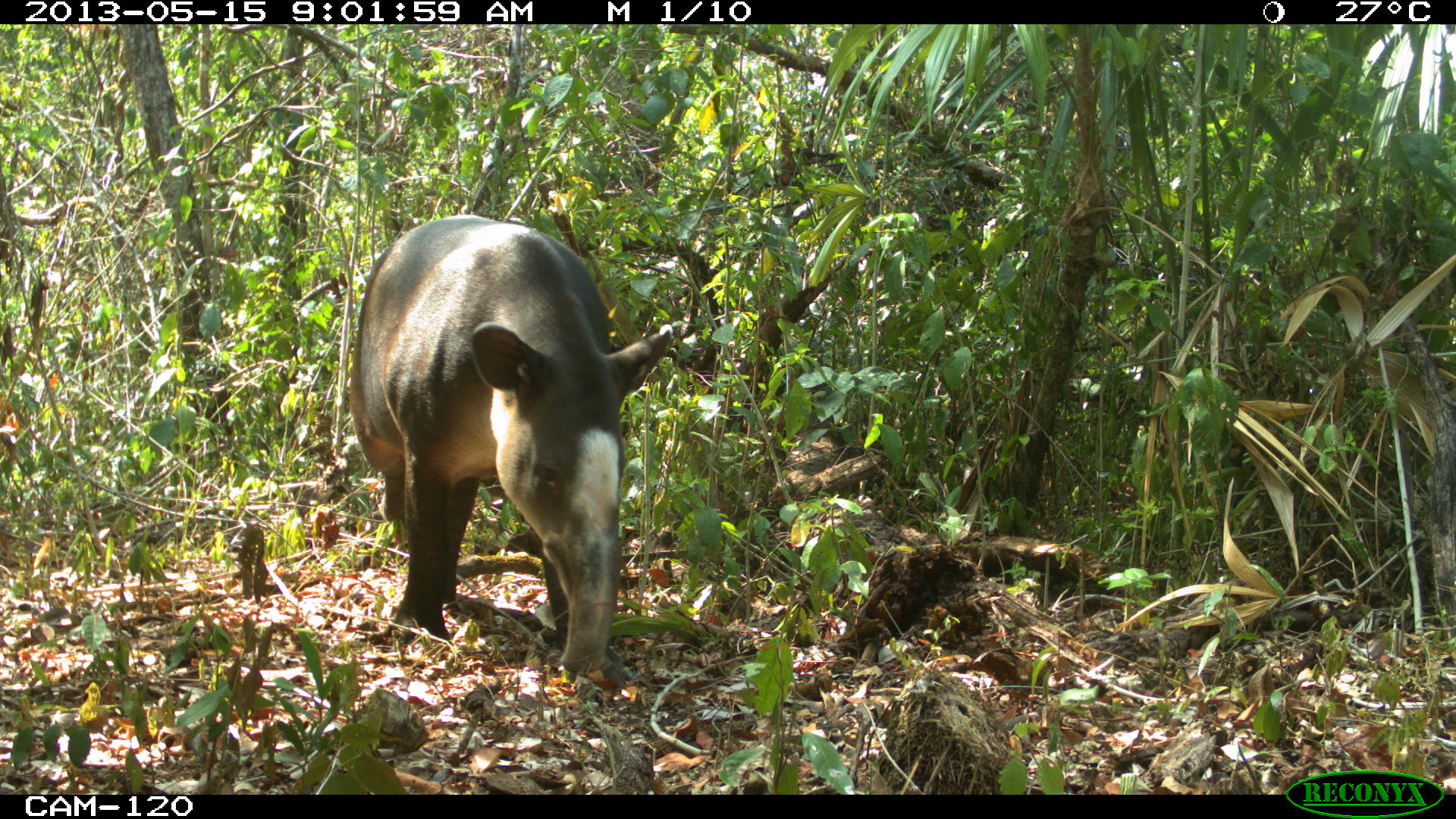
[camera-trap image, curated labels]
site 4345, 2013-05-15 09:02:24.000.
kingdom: Animalia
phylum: Chordata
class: Mammalia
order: Perissodactyla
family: Tapiridae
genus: Tapirus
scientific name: Tapirus bairdii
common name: baird's tapir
Tapirus bairdii (baird's tapir), count 1, sex female.